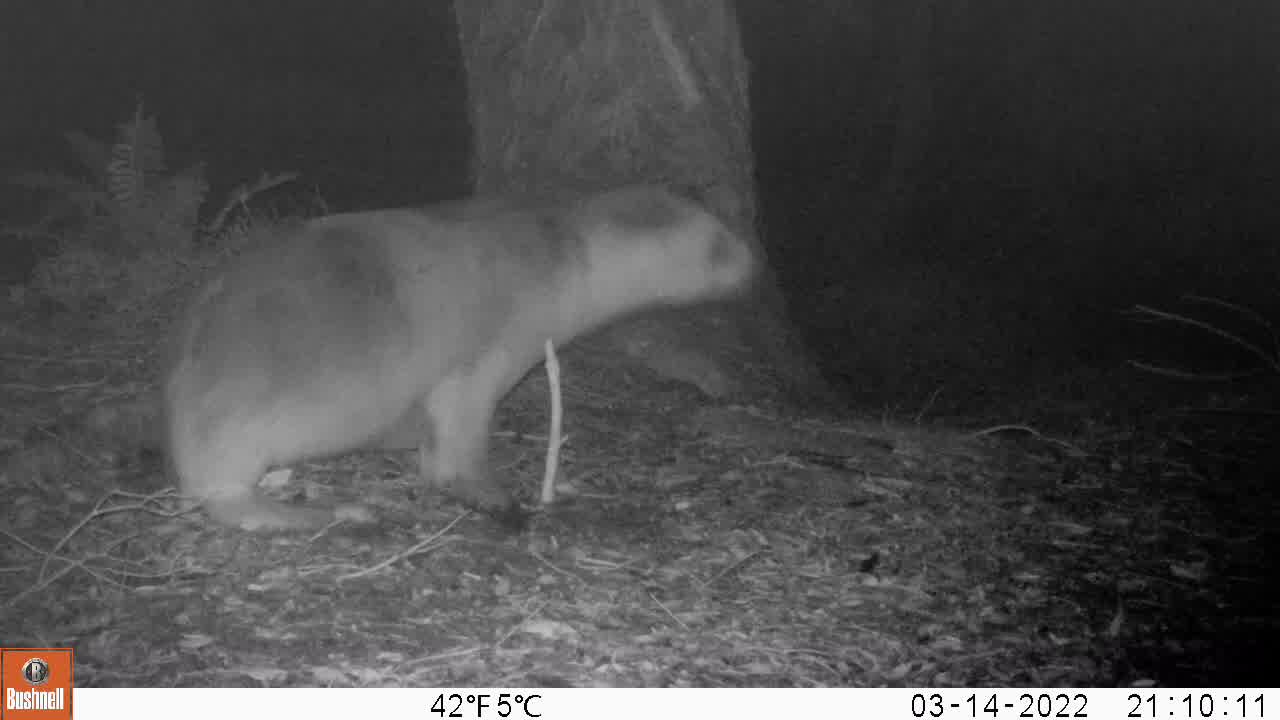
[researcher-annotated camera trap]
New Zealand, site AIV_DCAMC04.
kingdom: Animalia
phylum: Chordata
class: Mammalia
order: Carnivora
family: Otariidae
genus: Phocarctos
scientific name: Phocarctos hookeri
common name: new zealand sea lion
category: sealion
Sealion (new zealand sea lion) (Phocarctos hookeri).